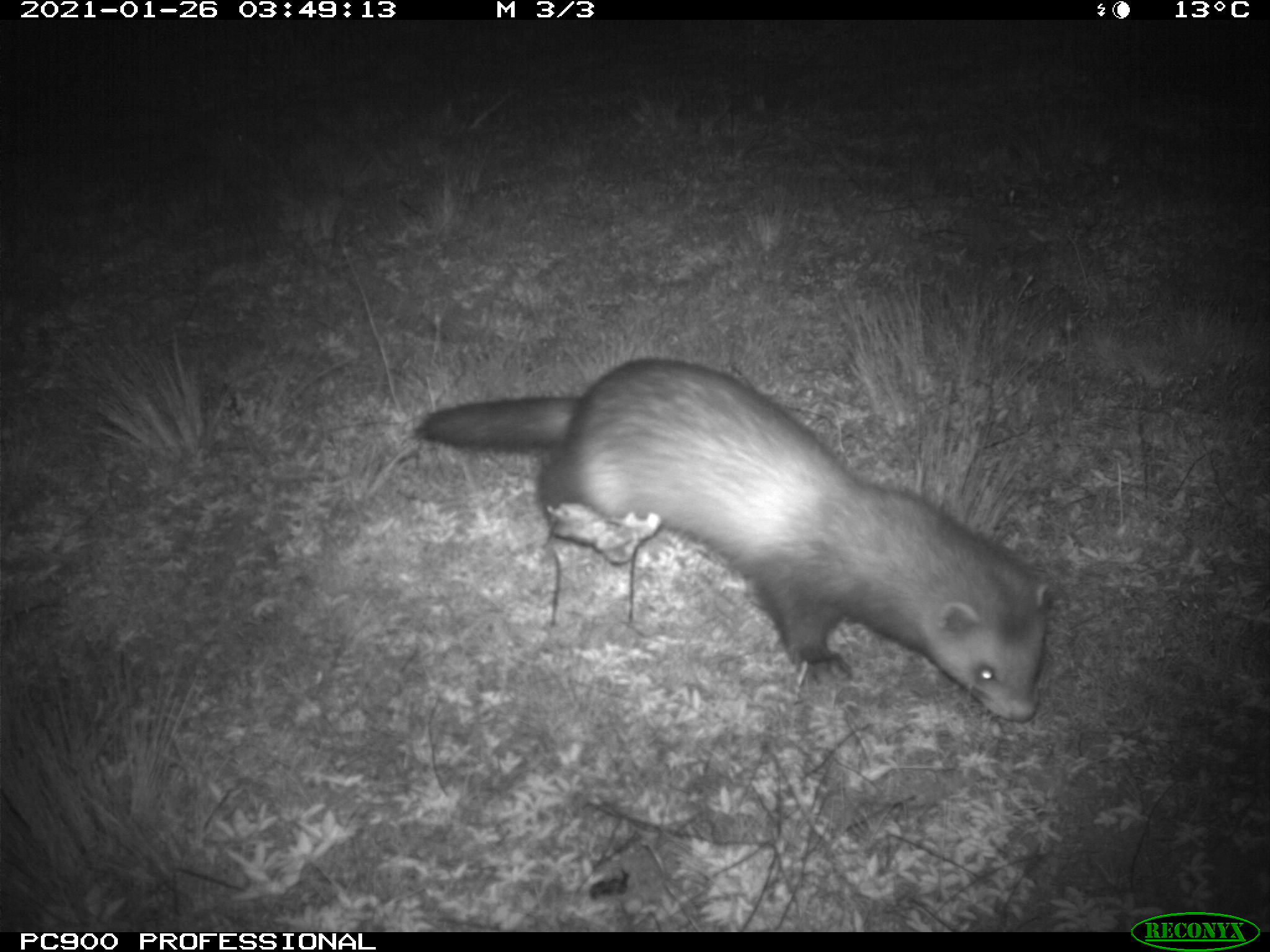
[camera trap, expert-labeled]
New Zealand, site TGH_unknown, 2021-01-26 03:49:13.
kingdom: Animalia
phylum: Chordata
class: Mammalia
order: Carnivora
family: Mustelidae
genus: Mustela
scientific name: Mustela furo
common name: ferret